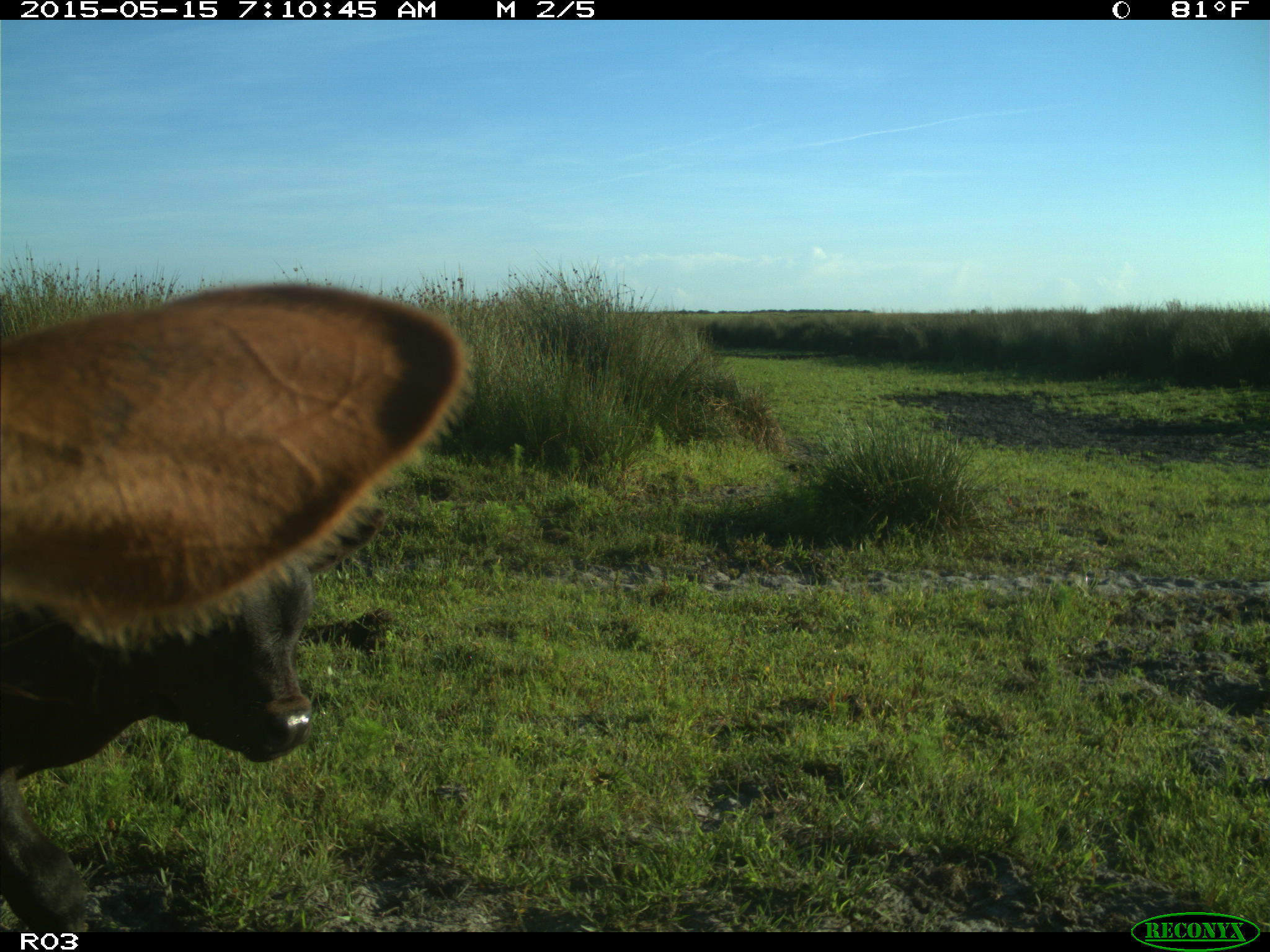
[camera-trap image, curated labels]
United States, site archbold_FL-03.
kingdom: Animalia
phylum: Chordata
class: Mammalia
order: Artiodactyla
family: Bovidae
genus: Bos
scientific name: Bos taurus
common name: domestic cow